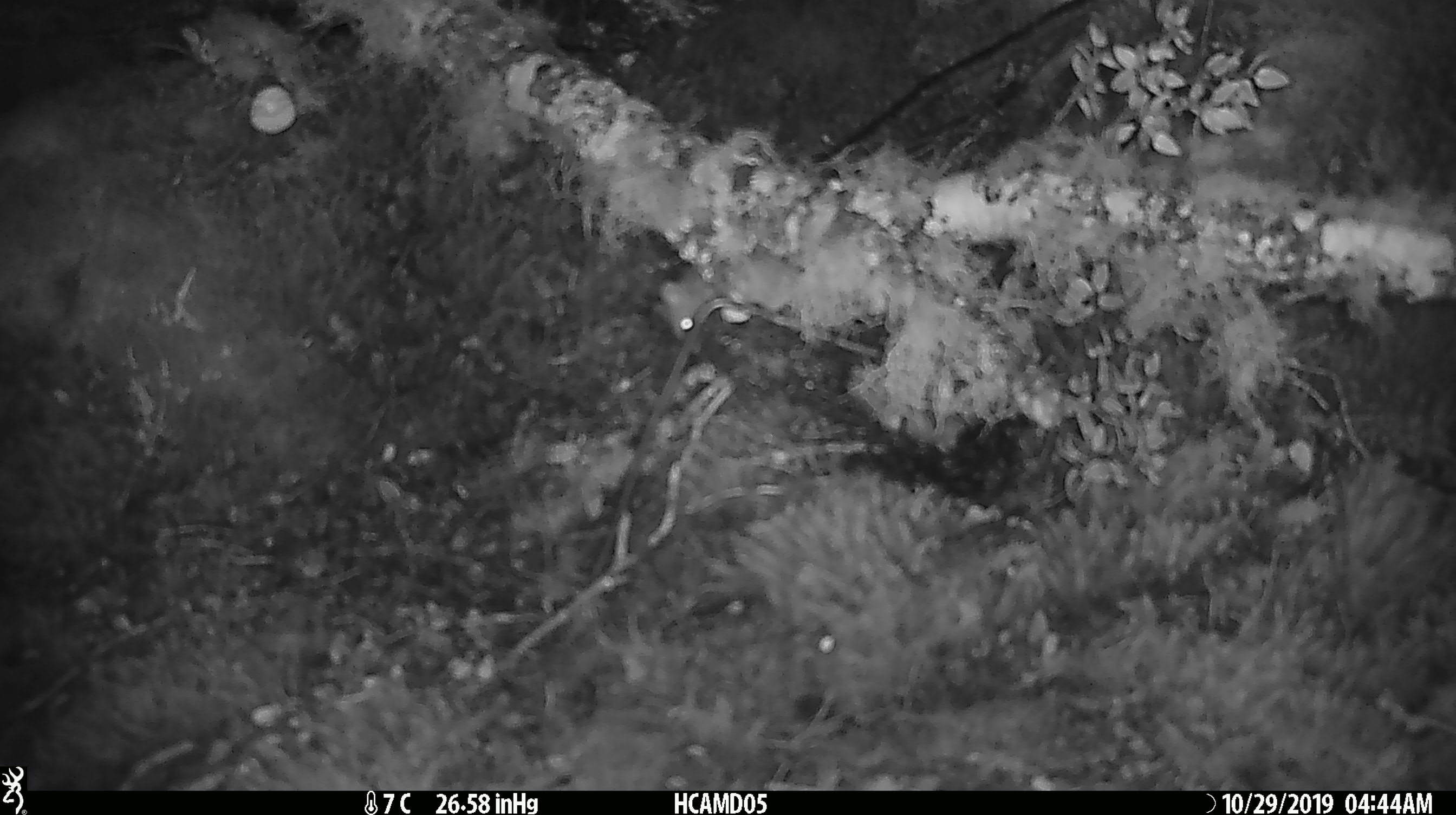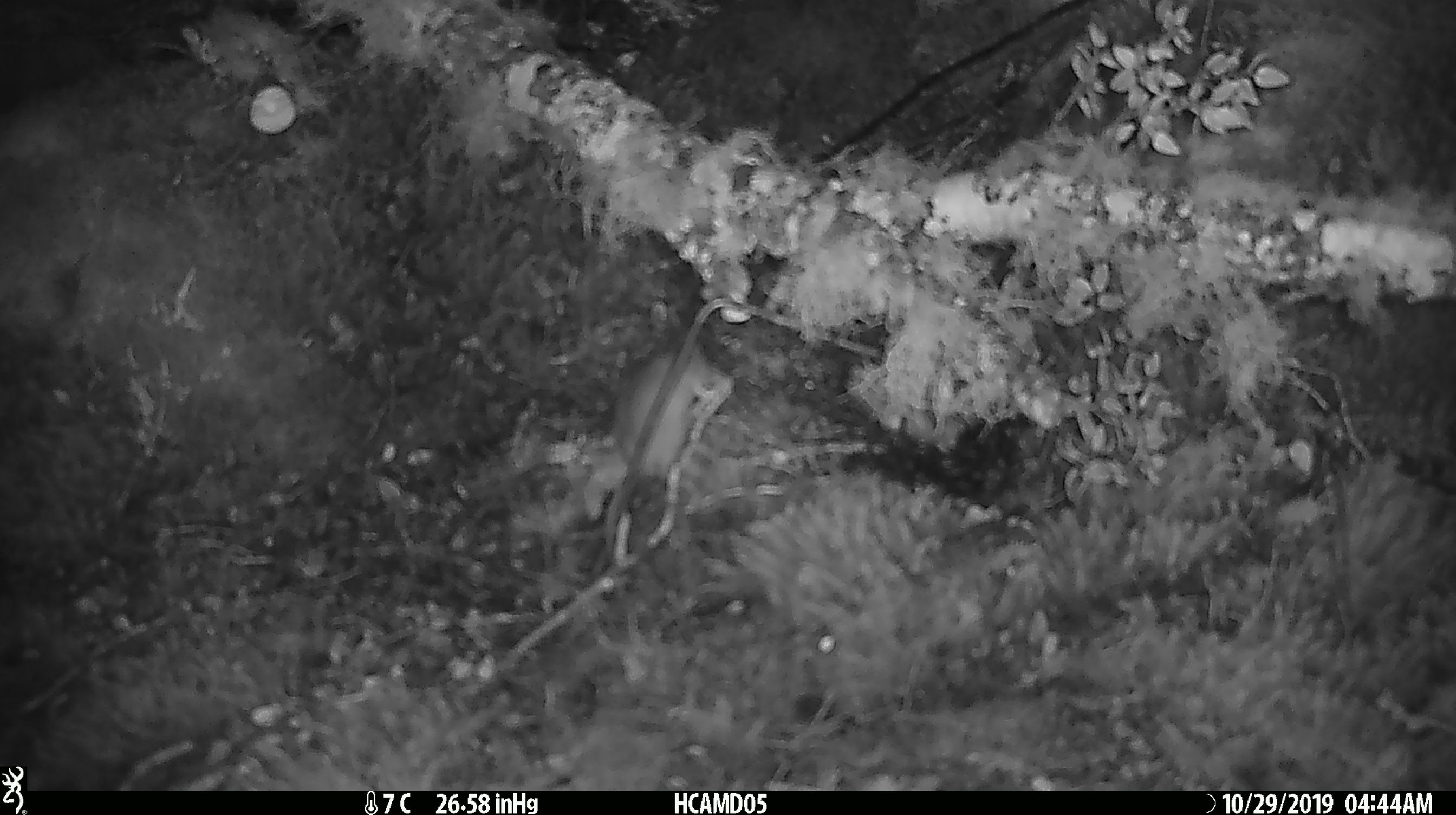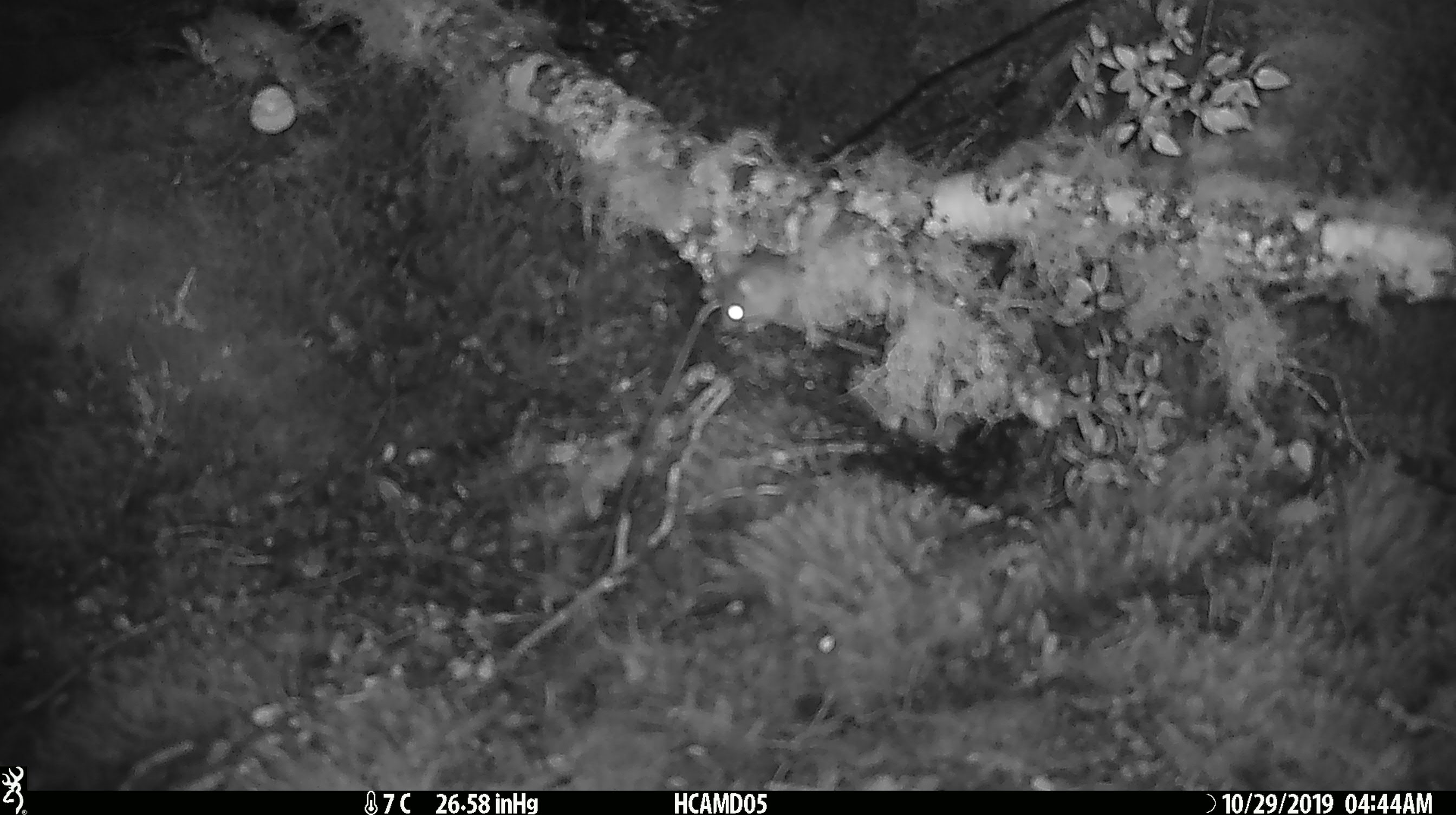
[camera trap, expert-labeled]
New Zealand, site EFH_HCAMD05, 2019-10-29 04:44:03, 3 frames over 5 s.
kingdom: Animalia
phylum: Chordata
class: Mammalia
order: Rodentia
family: Muridae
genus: Mus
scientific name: Mus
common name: mouse